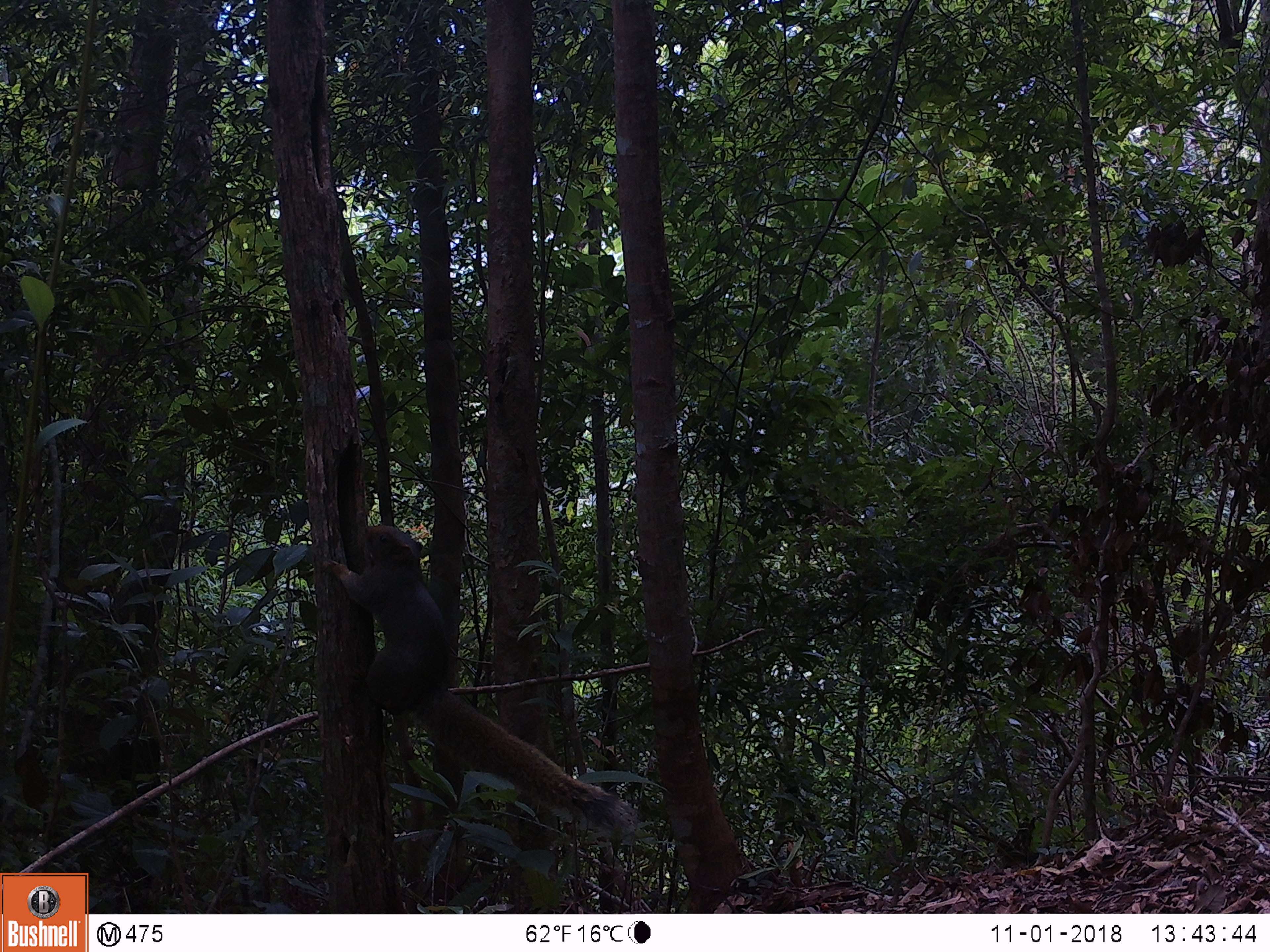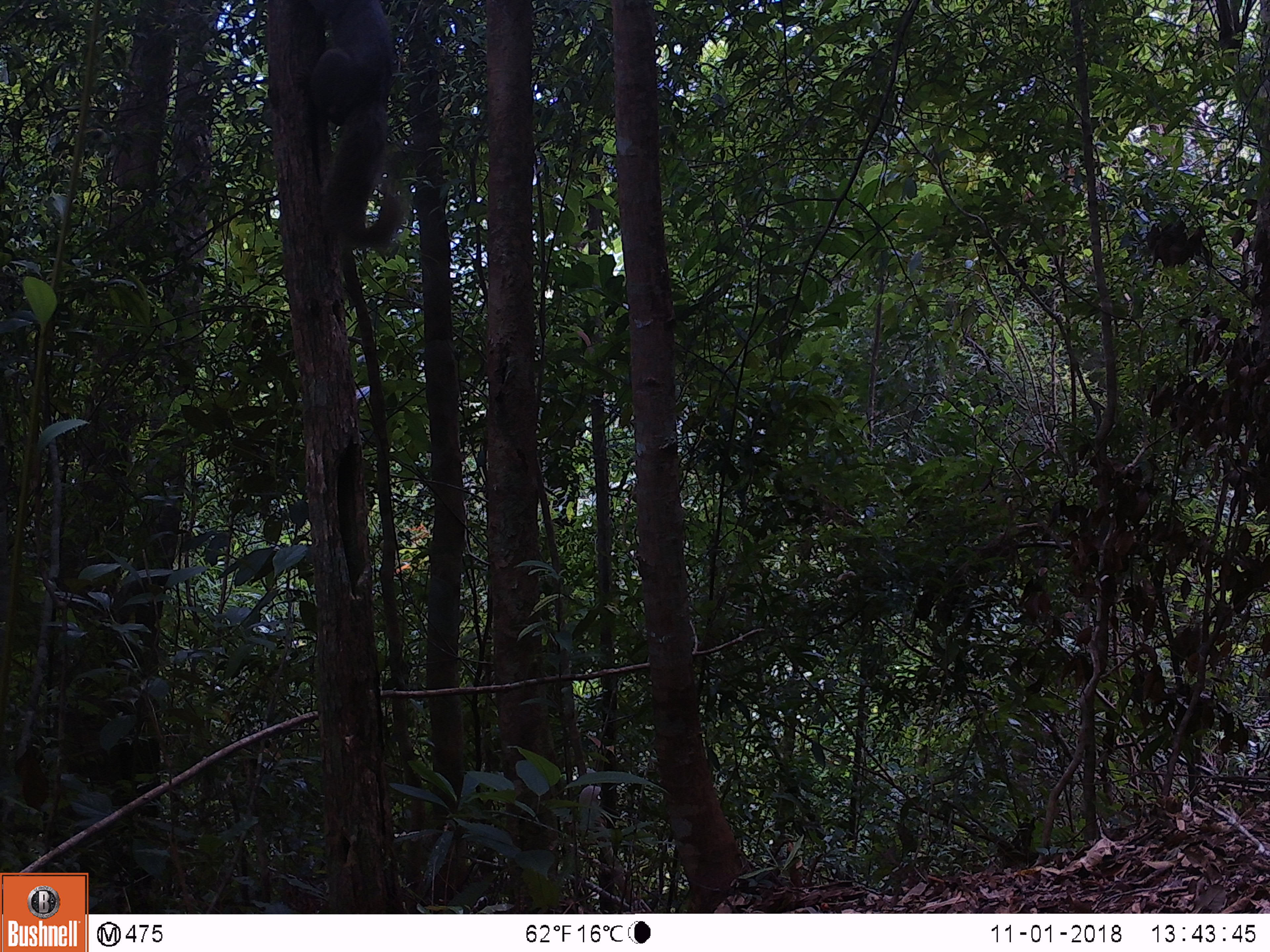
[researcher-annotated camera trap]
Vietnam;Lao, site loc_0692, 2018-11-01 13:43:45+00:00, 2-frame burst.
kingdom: Animalia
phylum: Chordata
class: Mammalia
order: Rodentia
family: Sciuridae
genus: Callosciurus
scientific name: Callosciurus erythraeus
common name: pallas's squirrel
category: pallass squirrel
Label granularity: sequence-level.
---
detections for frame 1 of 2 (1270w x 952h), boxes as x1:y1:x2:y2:
pallass squirrel: 320:523:639:846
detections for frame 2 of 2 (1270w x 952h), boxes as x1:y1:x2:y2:
pallass squirrel: 305:0:405:250